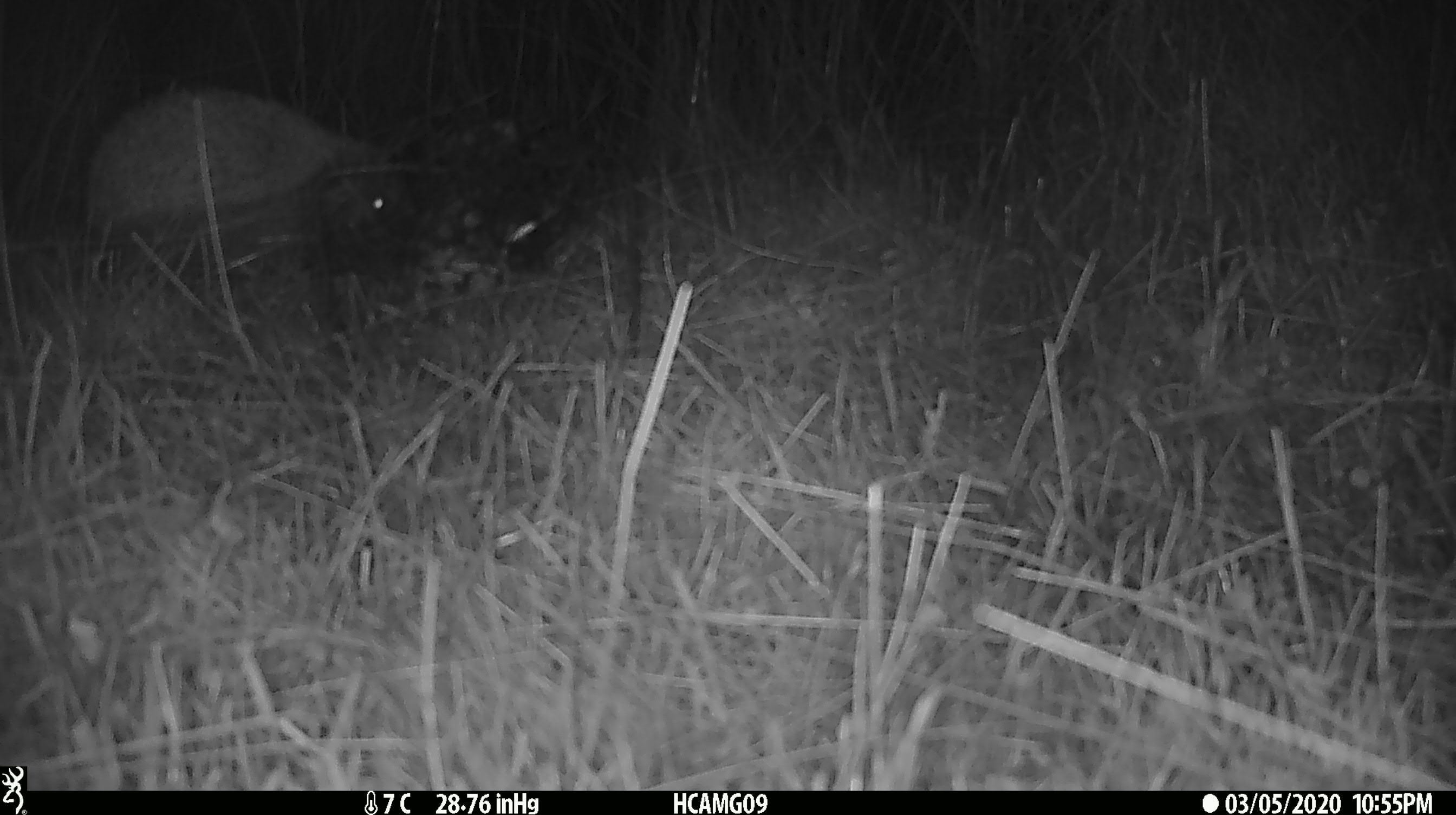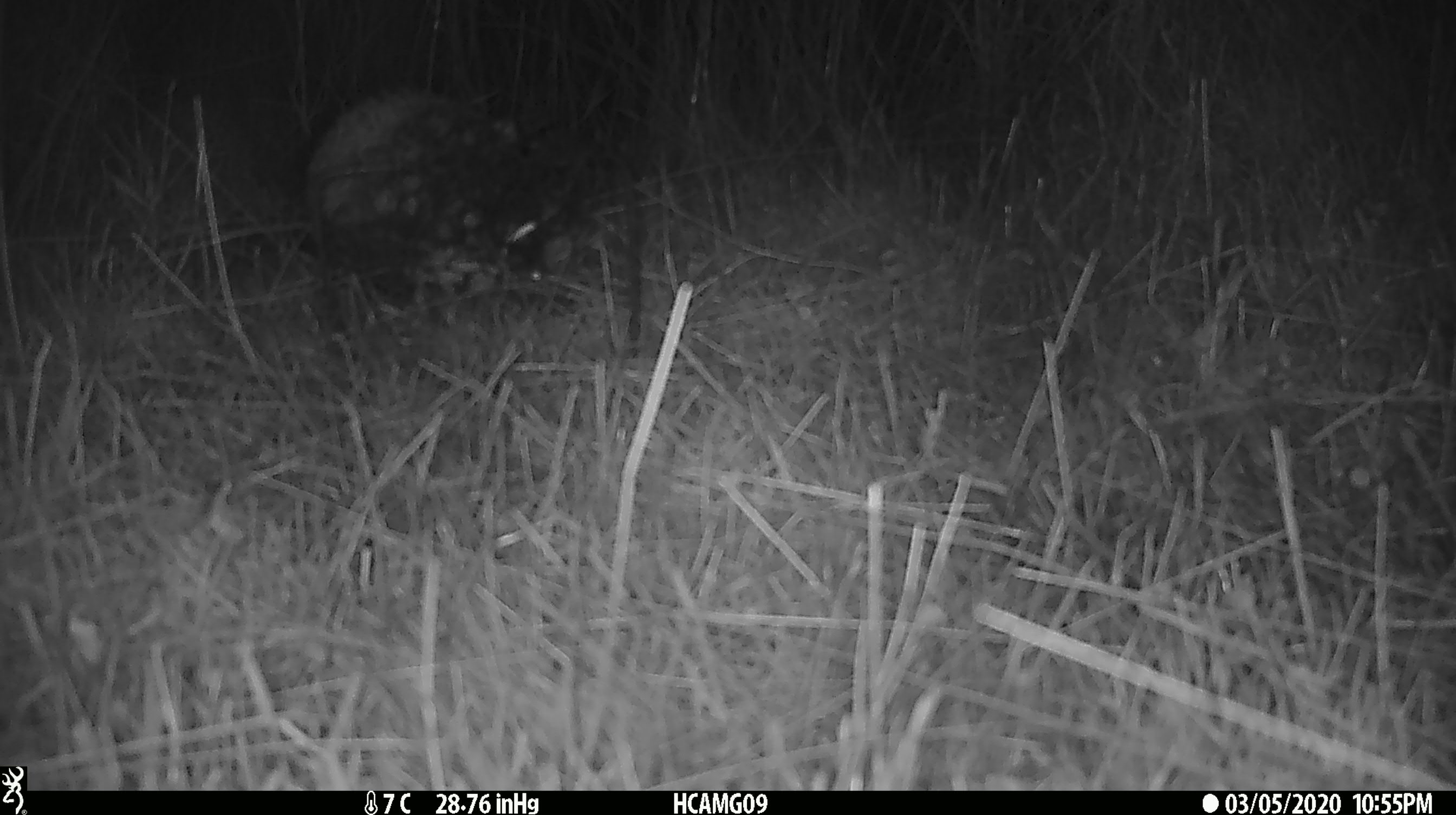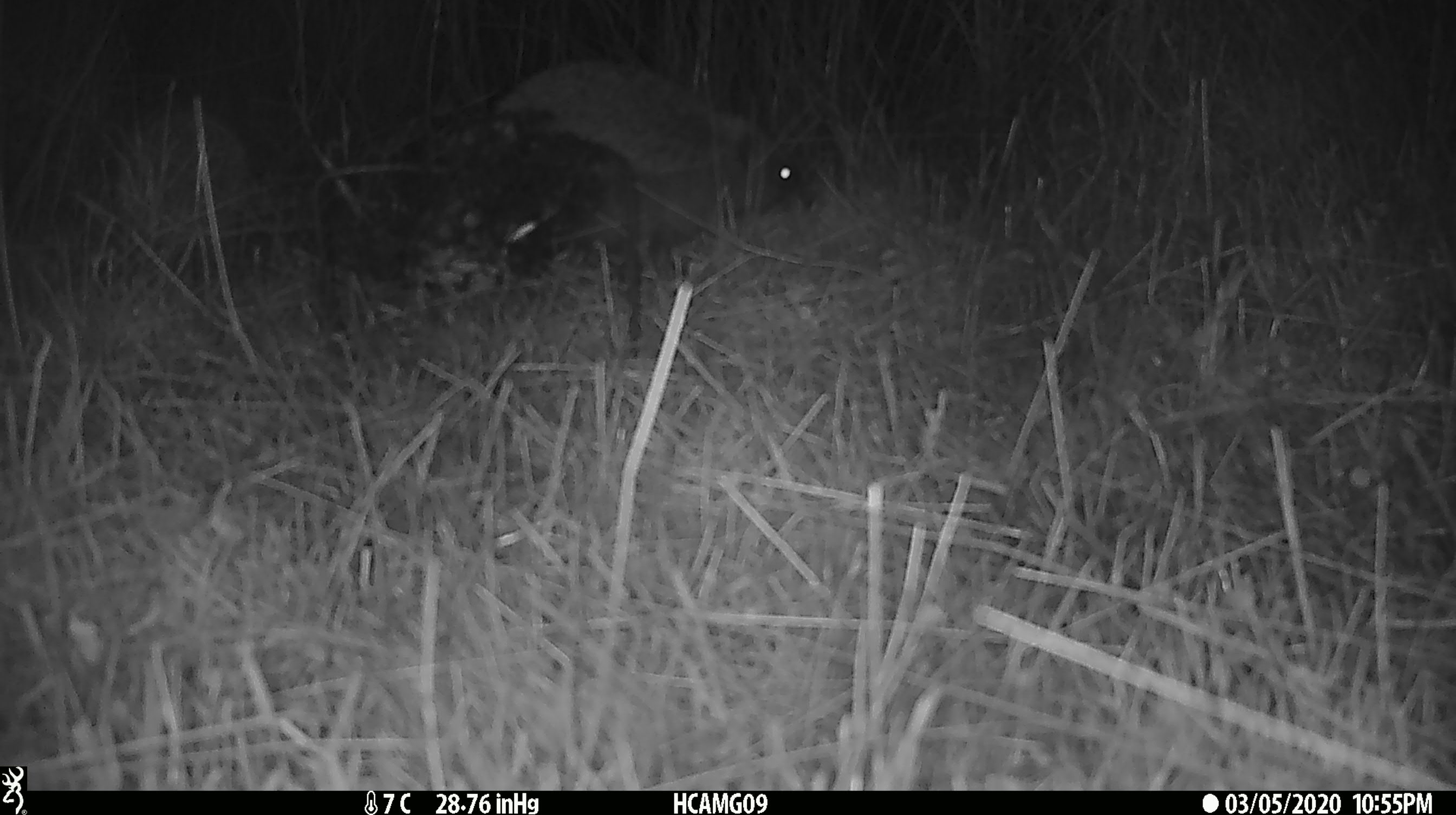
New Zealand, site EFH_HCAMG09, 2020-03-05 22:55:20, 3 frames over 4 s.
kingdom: Animalia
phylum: Chordata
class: Mammalia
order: Eulipotyphla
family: Erinaceidae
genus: Erinaceus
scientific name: Erinaceus europaeus europaeus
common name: european hedgehog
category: hedgehog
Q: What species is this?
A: Hedgehog (european hedgehog) (Erinaceus europaeus europaeus).